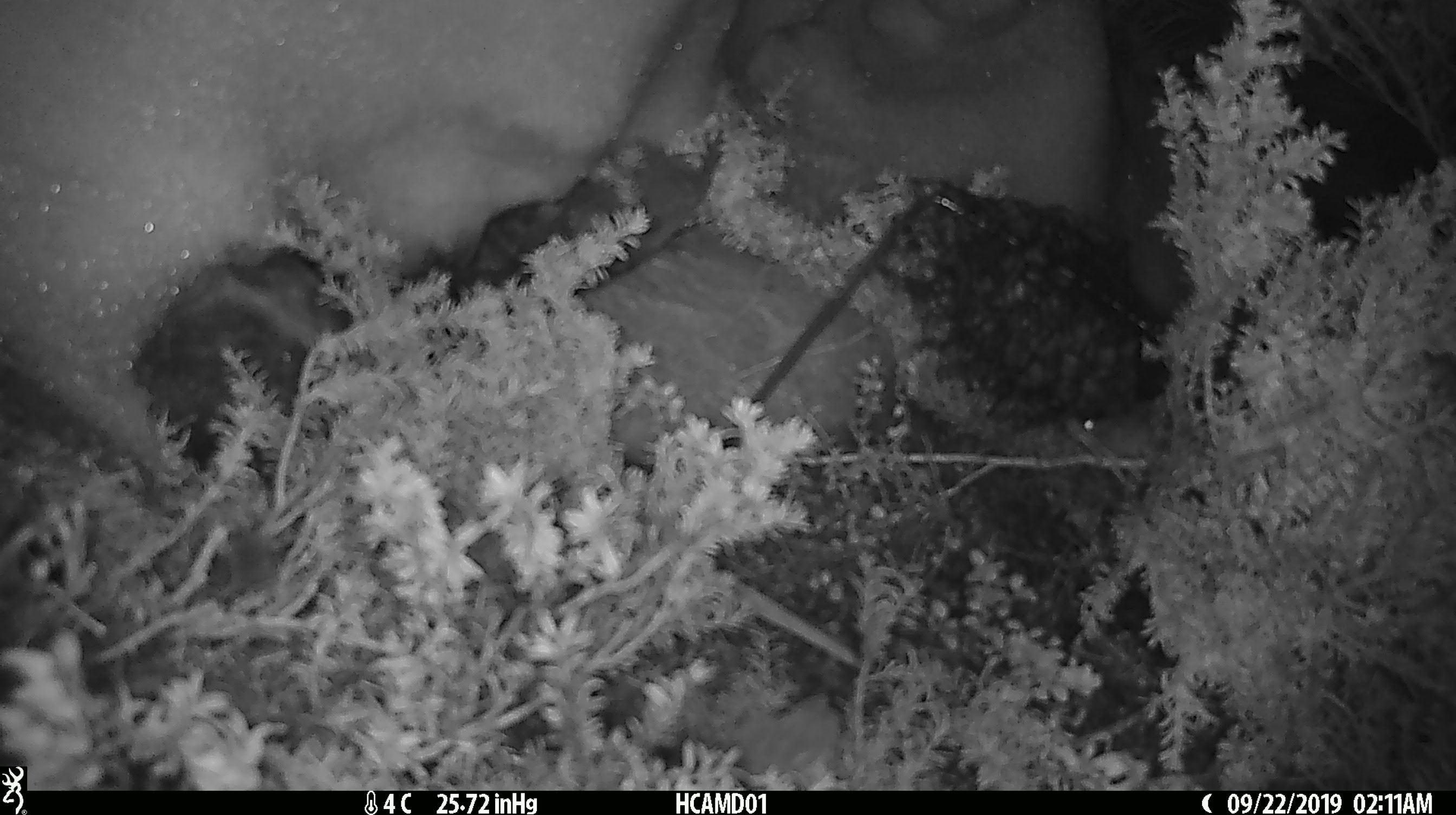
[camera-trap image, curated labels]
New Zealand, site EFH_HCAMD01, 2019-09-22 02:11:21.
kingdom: Animalia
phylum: Chordata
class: Mammalia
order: Rodentia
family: Muridae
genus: Mus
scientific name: Mus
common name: mouse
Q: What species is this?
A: Mouse (Mus).